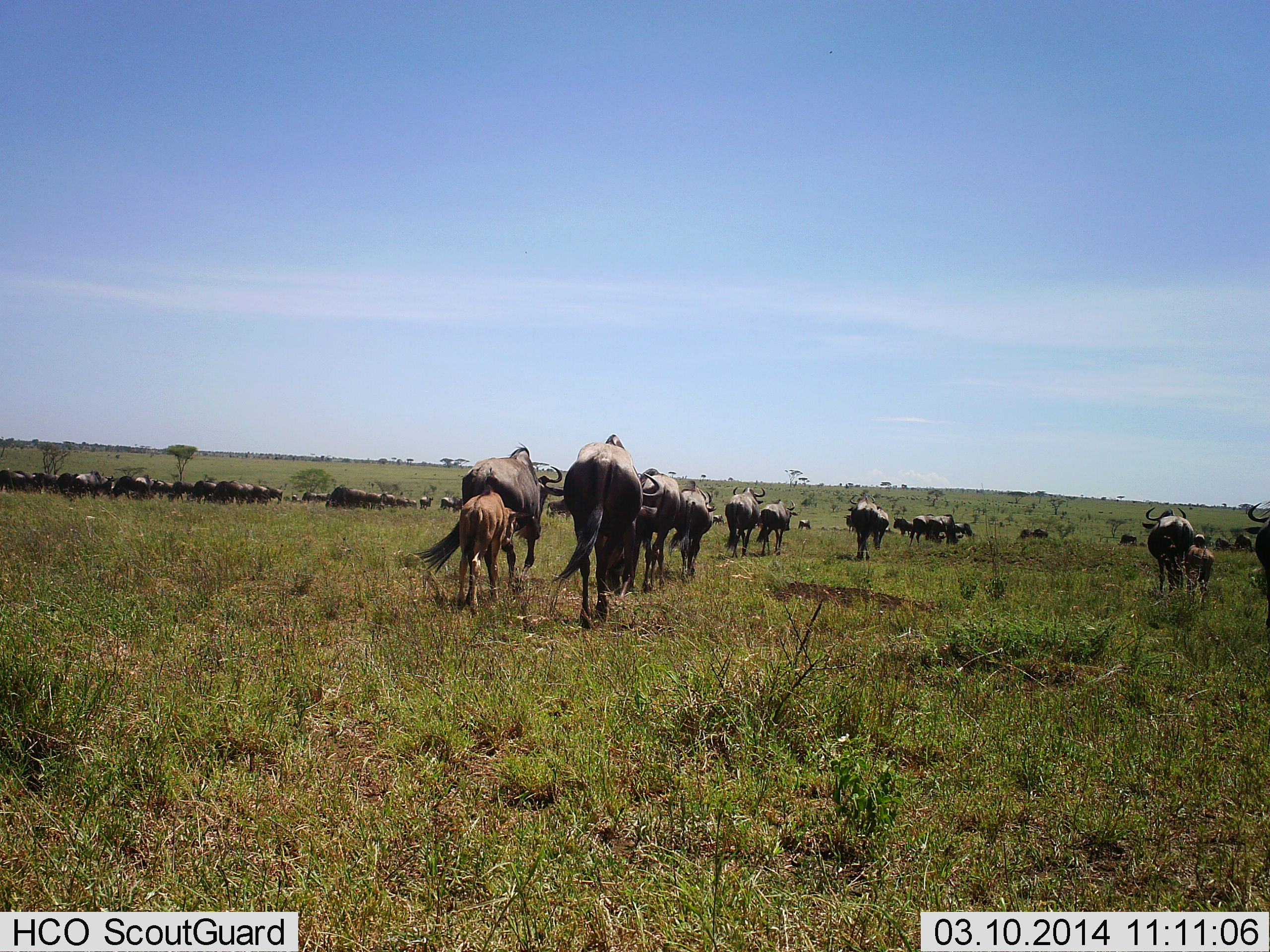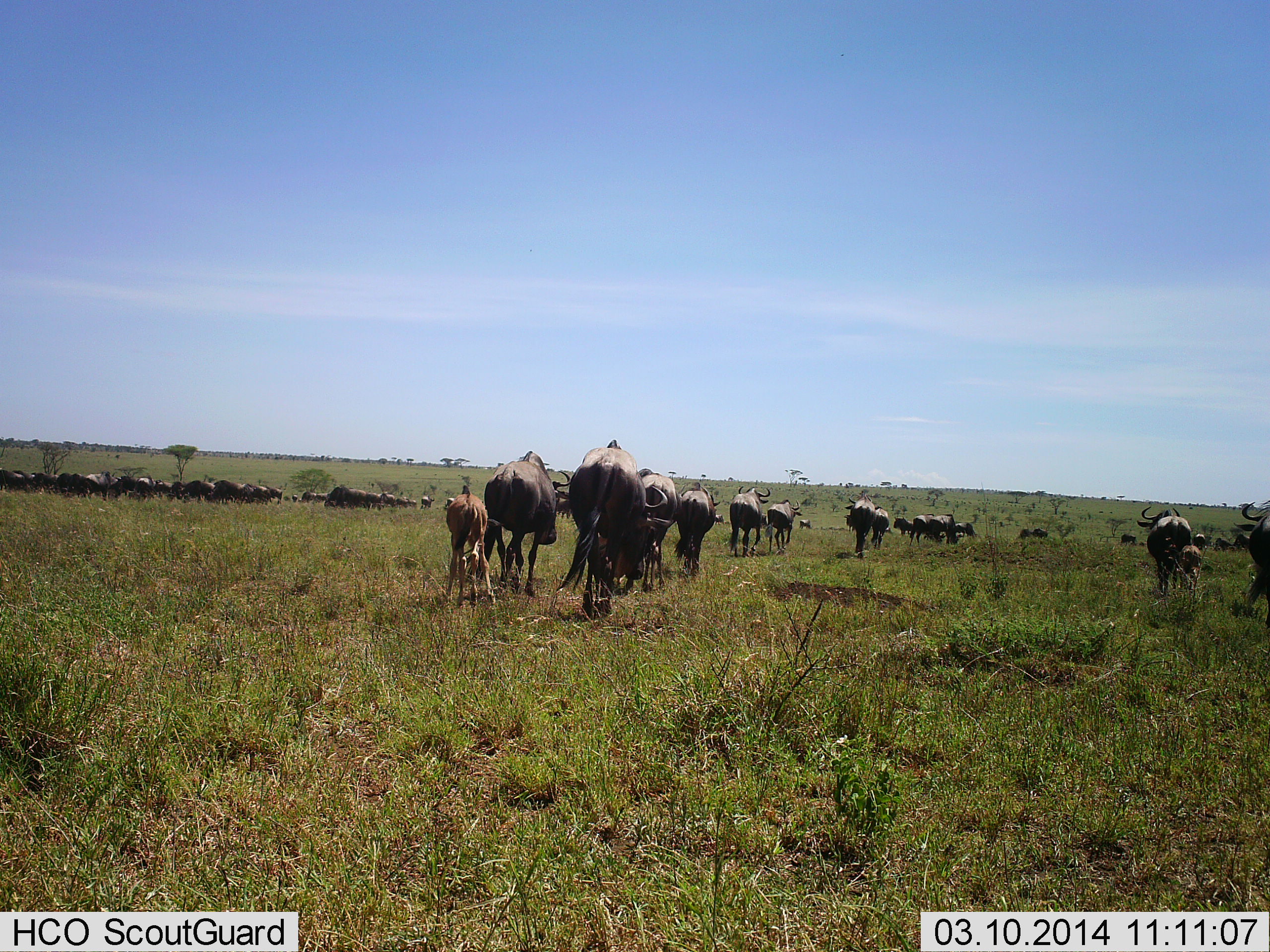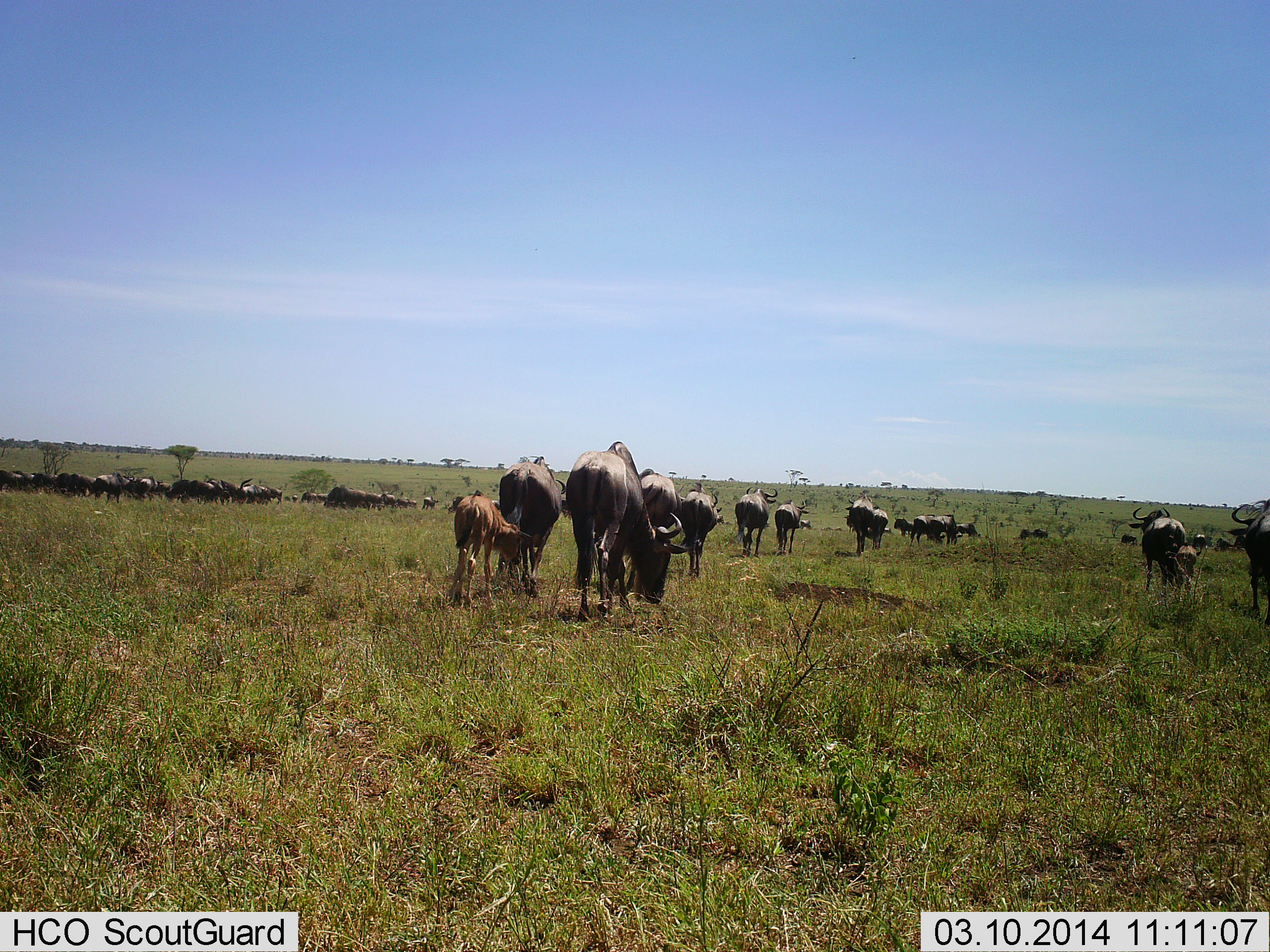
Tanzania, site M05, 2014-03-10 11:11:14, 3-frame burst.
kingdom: Animalia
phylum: Chordata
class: Mammalia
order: Artiodactyla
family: Bovidae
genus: Connochaetes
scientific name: Connochaetes taurinus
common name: blue wildebeest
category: wildebeest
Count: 51+.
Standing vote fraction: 40%.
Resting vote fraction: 0%.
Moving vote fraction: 90%.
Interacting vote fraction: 0%.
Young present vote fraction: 80%.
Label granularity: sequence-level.